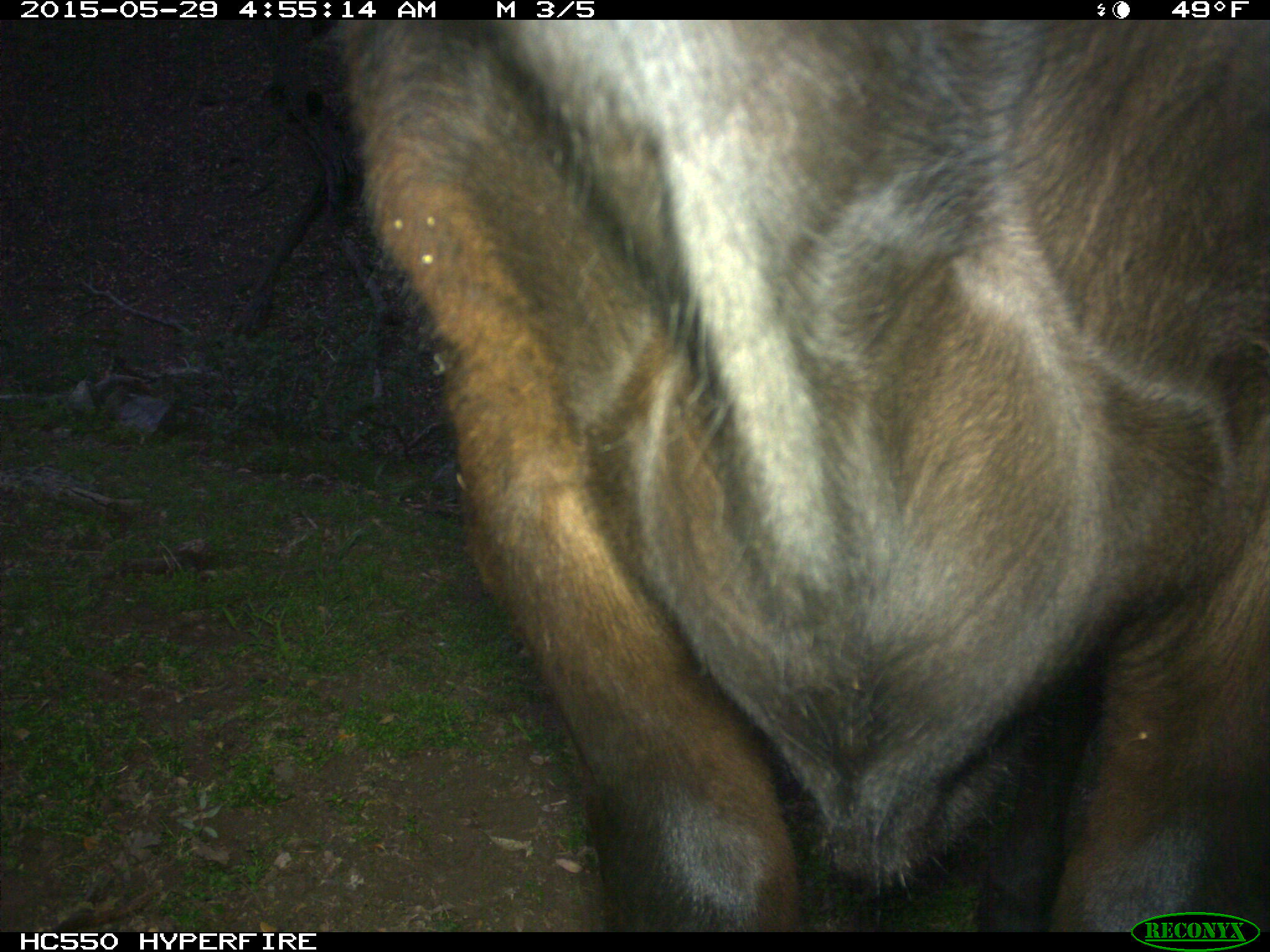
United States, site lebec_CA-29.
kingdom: Animalia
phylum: Chordata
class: Mammalia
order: Artiodactyla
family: Bovidae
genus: Bos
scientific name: Bos taurus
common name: domestic cow